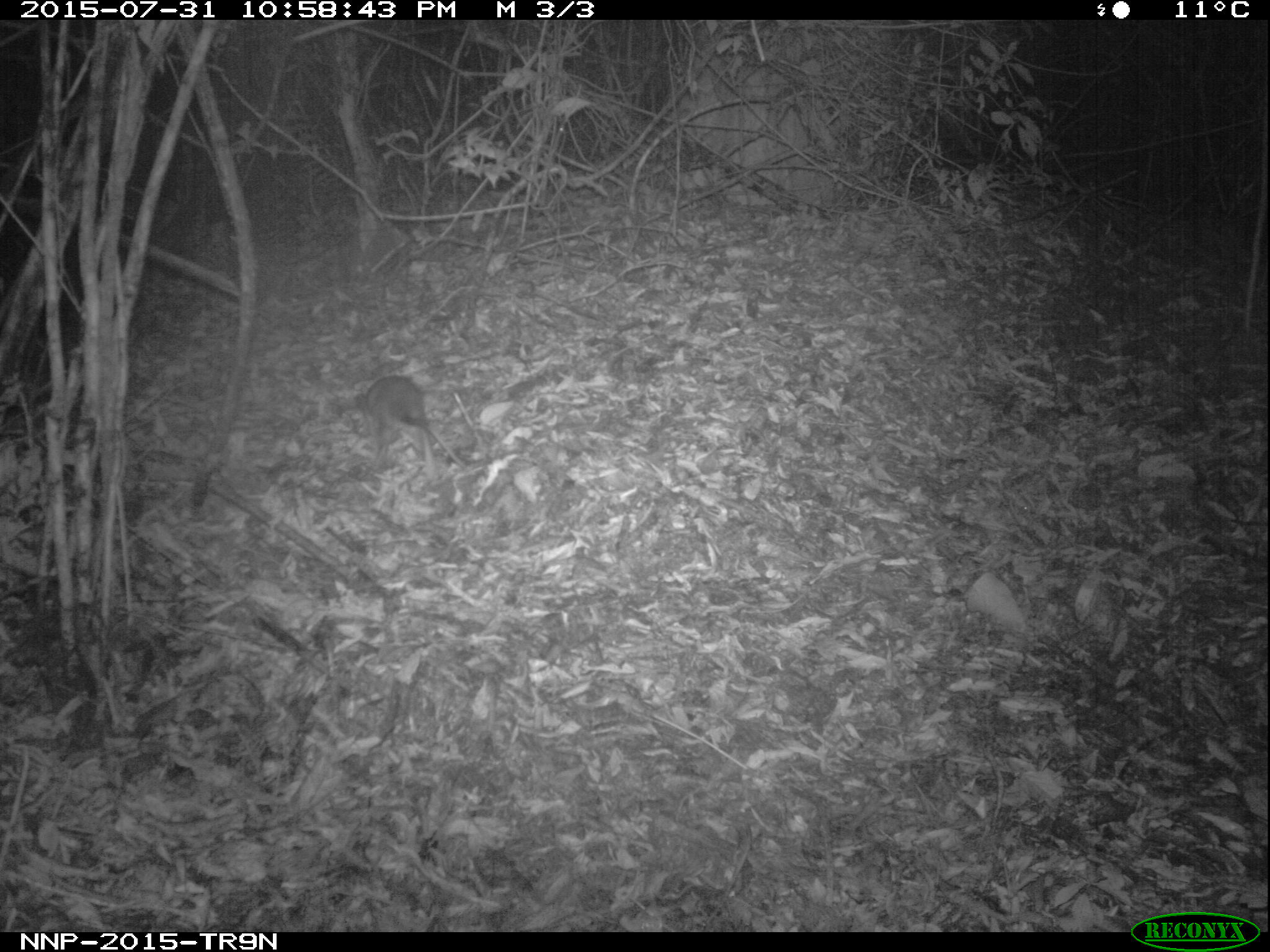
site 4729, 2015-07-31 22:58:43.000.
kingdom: Animalia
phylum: Chordata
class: Mammalia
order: Rodentia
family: Nesomyidae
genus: Cricetomys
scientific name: Cricetomys gambianus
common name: african giant pouched rat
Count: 1.